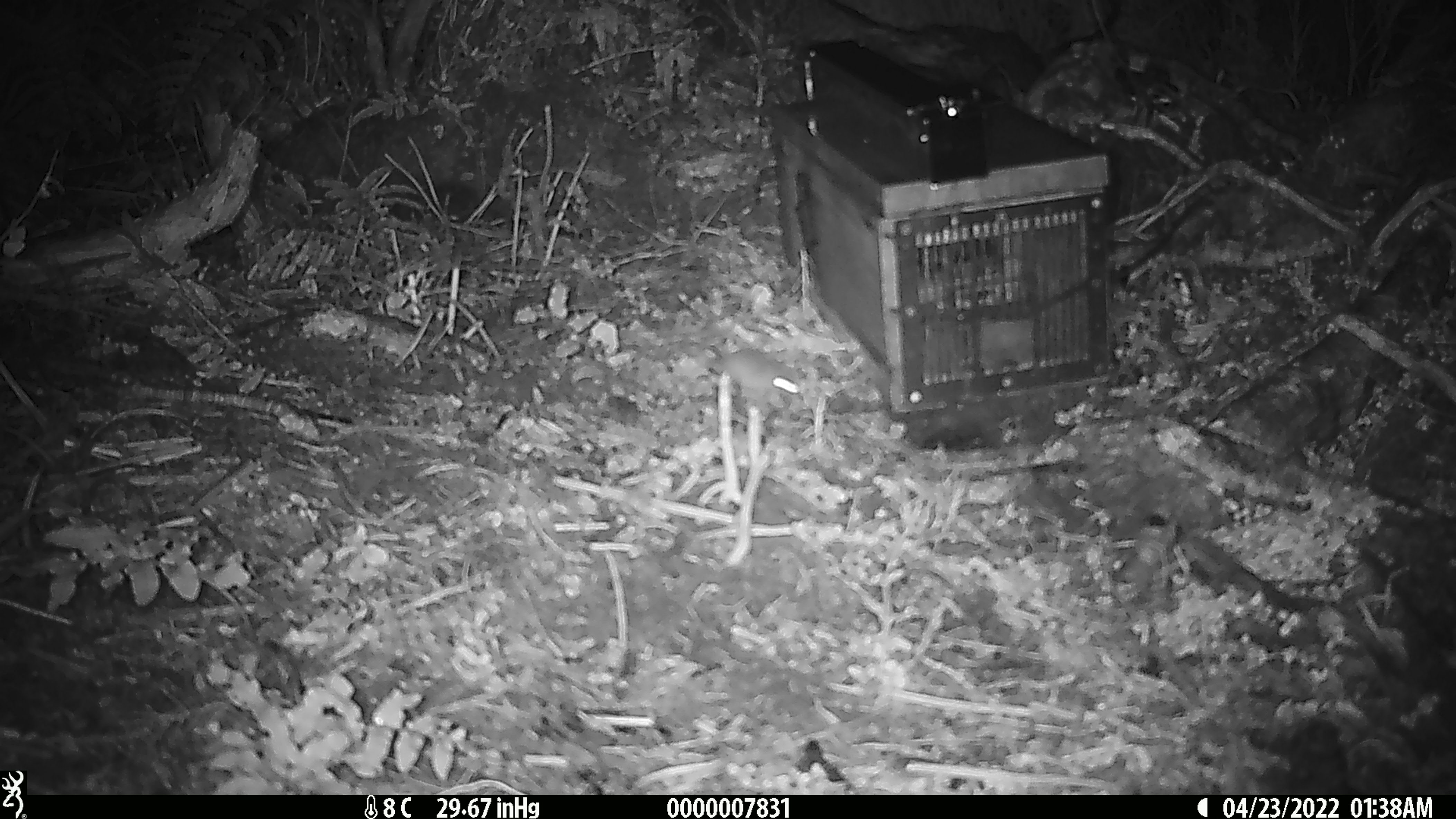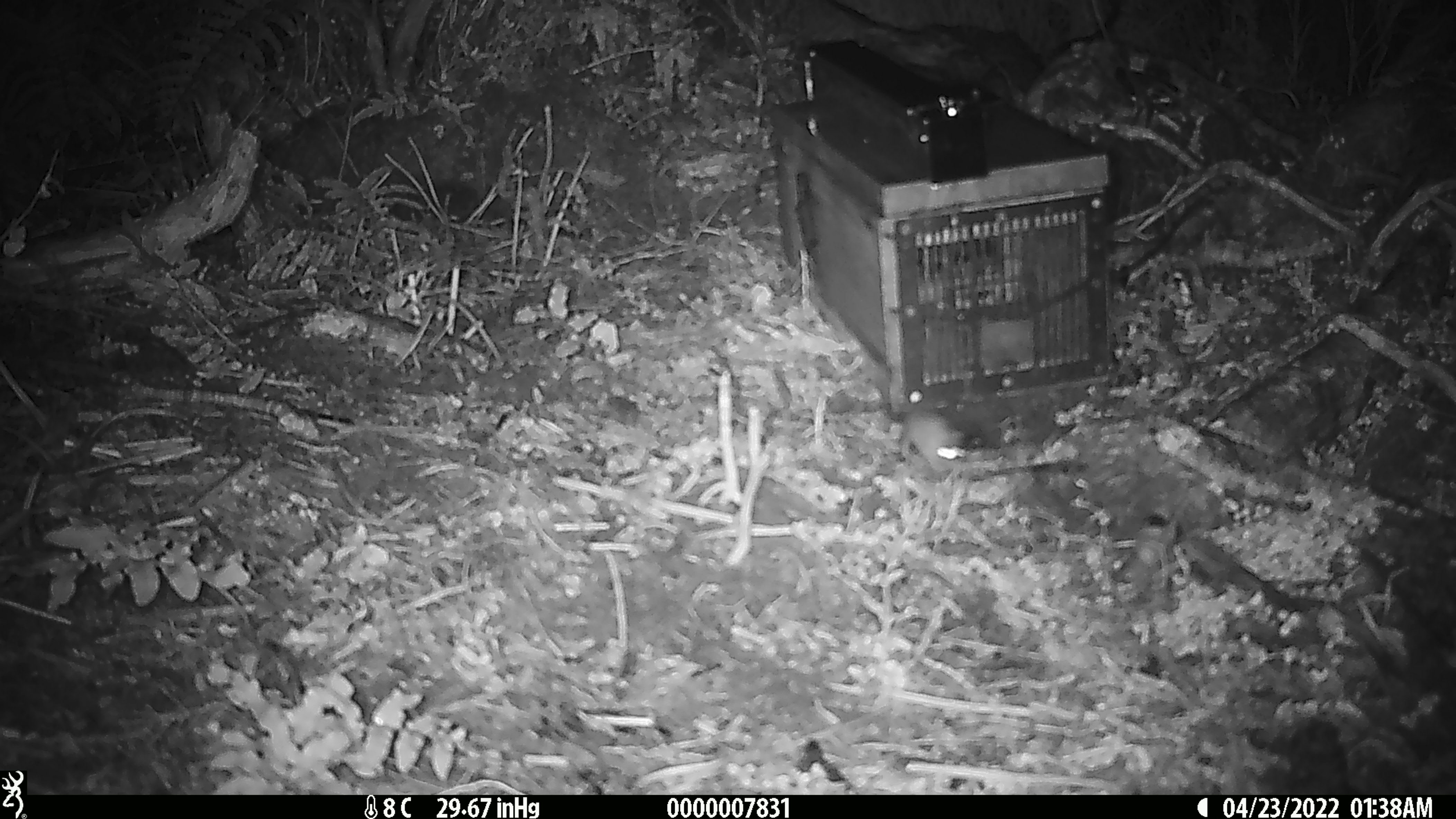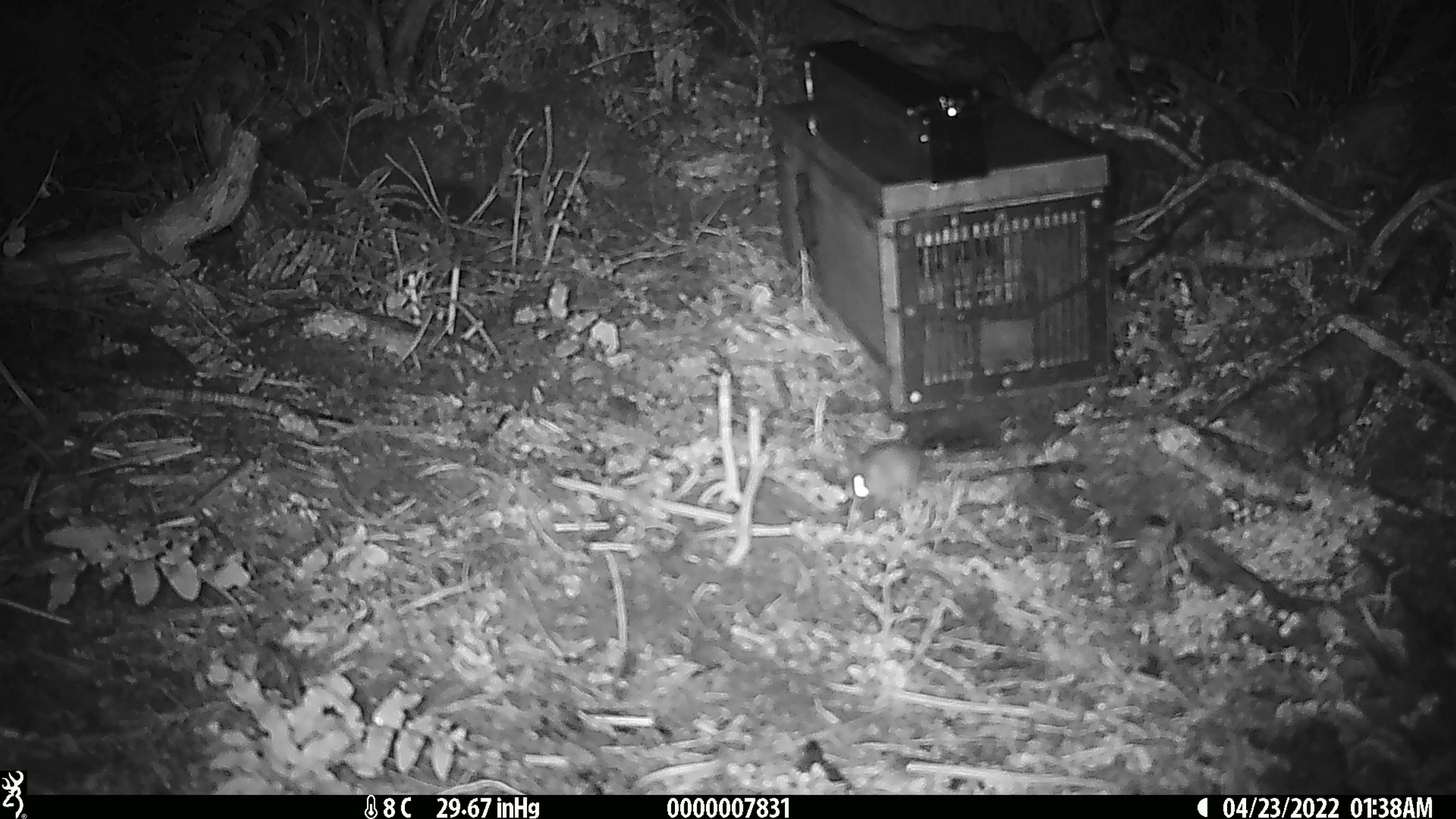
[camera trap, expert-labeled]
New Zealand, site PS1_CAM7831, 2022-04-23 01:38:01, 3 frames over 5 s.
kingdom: Animalia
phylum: Chordata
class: Mammalia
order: Rodentia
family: Muridae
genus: Mus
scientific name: Mus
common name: mouse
Mouse (Mus).